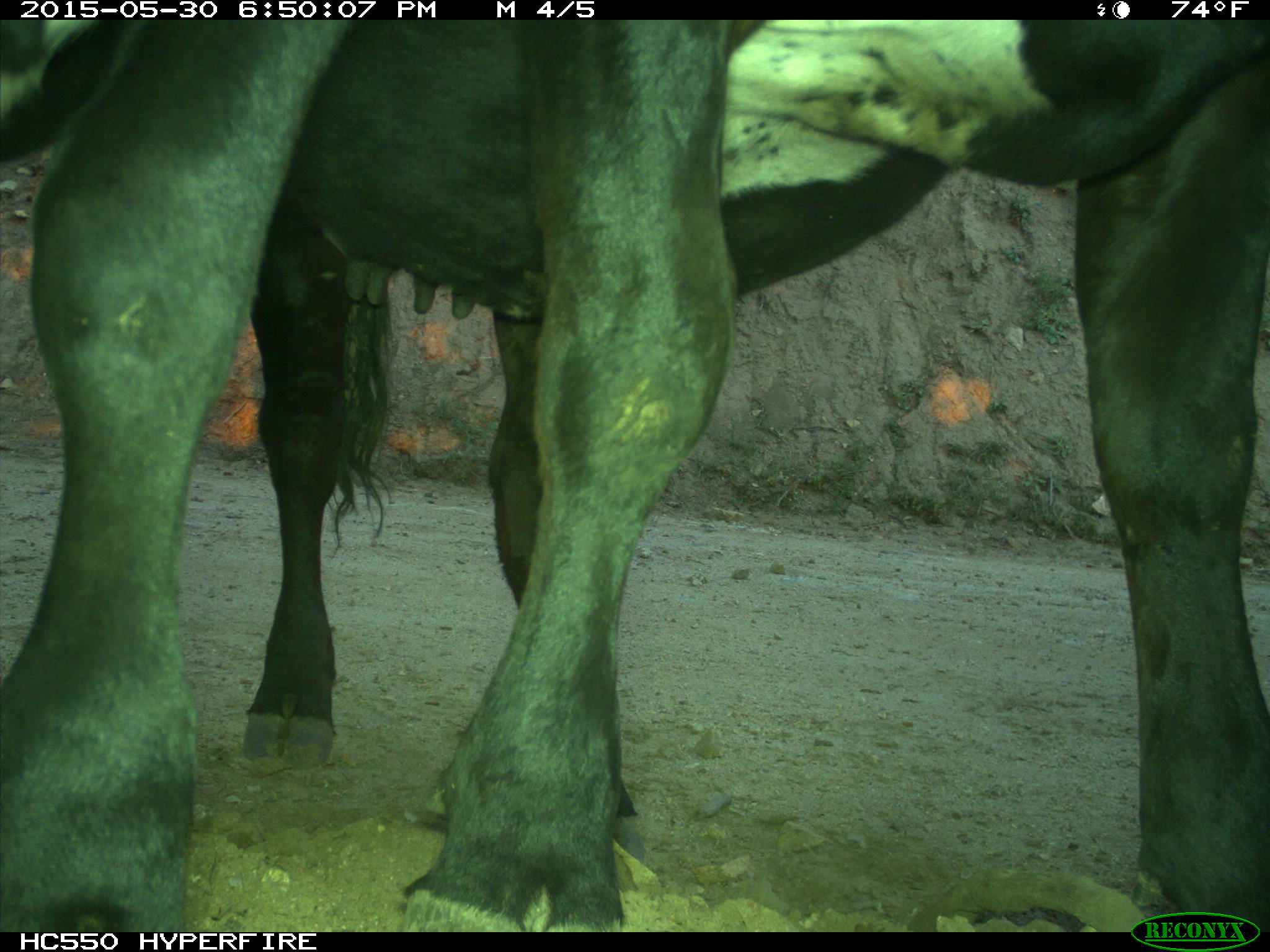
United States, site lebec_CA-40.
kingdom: Animalia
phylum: Chordata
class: Mammalia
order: Artiodactyla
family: Bovidae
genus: Bos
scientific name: Bos taurus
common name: domestic cow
Bos taurus (domestic cow).